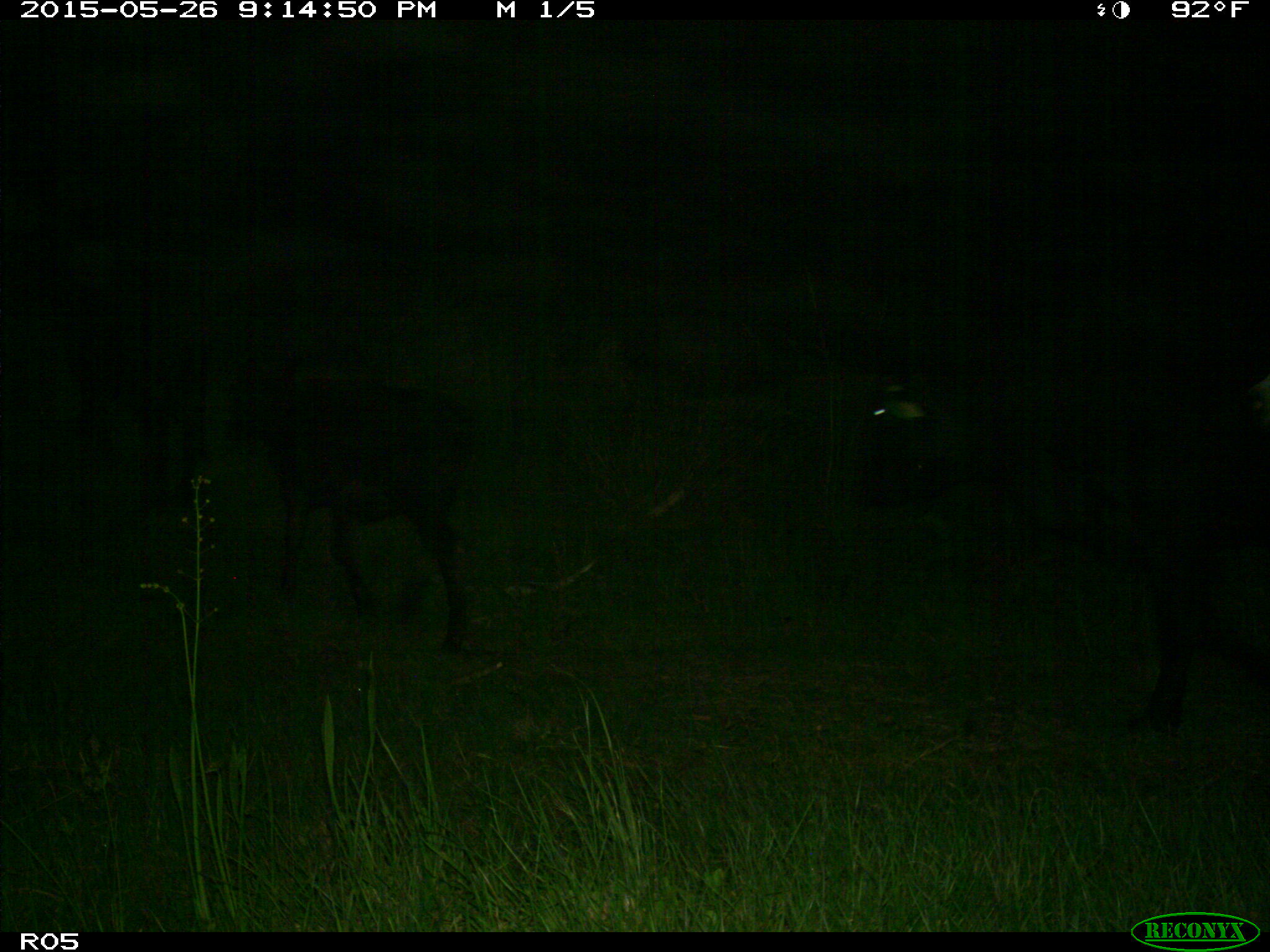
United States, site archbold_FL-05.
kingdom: Animalia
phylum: Chordata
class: Mammalia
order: Artiodactyla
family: Bovidae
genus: Bos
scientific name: Bos taurus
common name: domestic cow